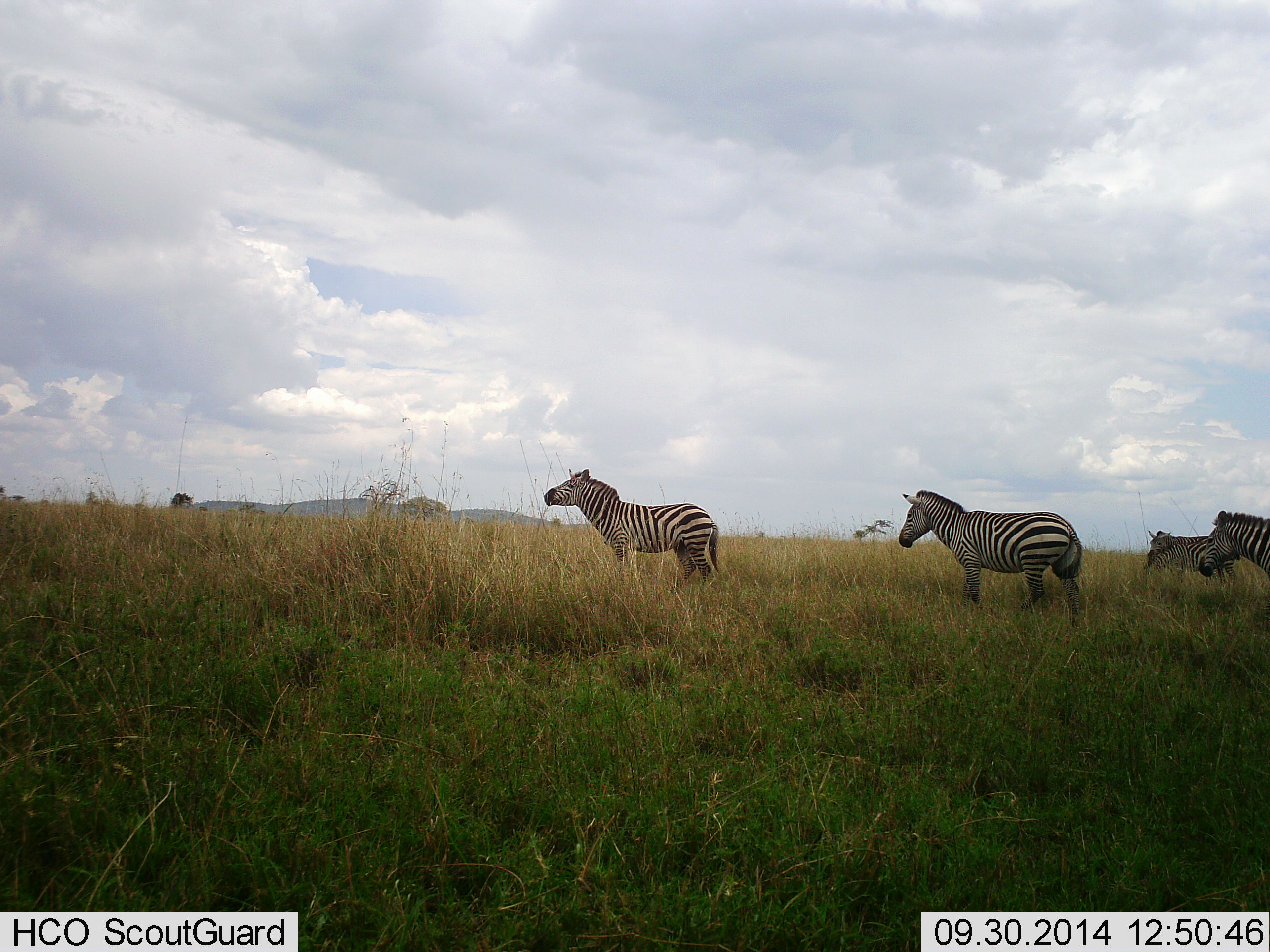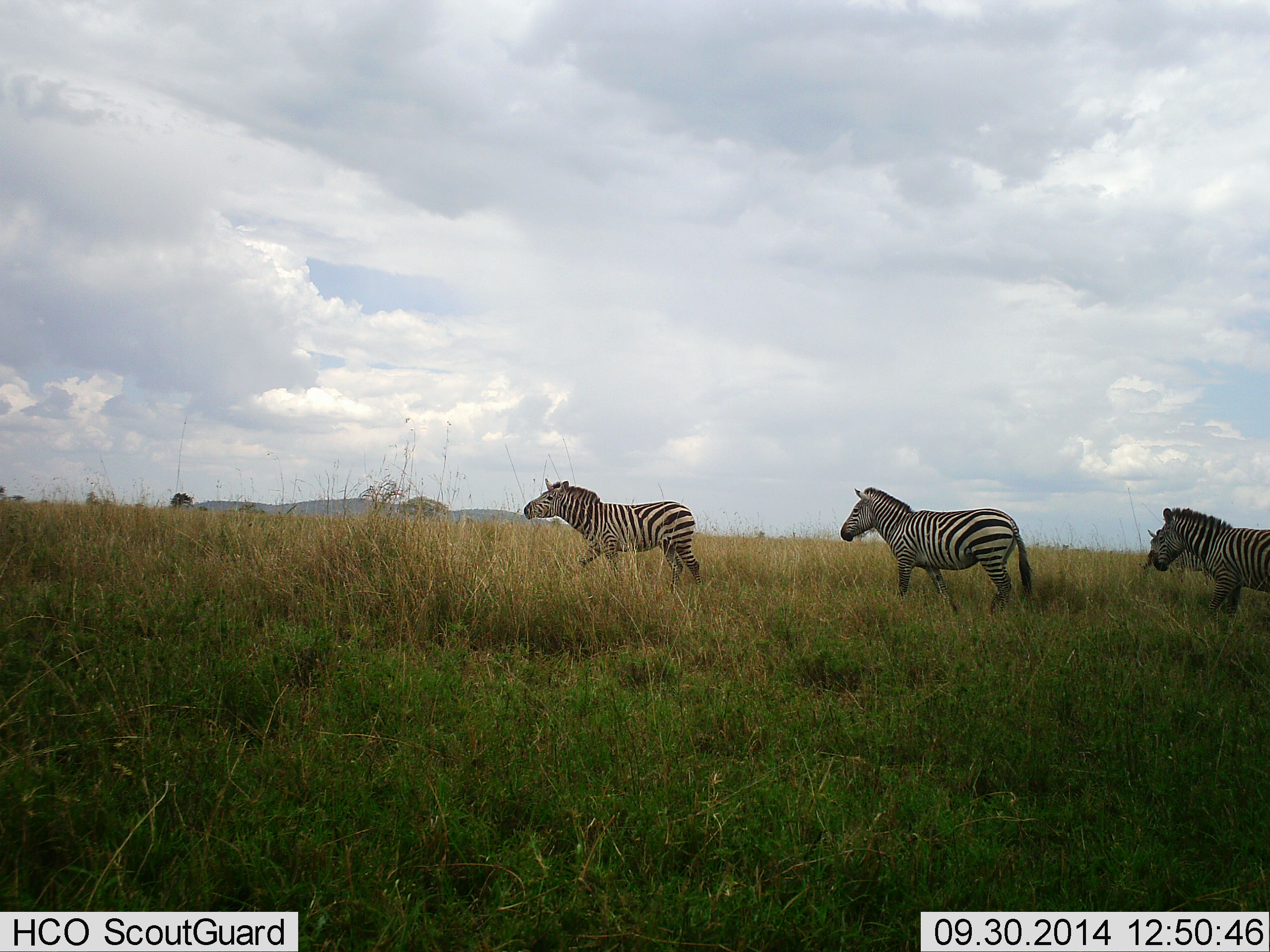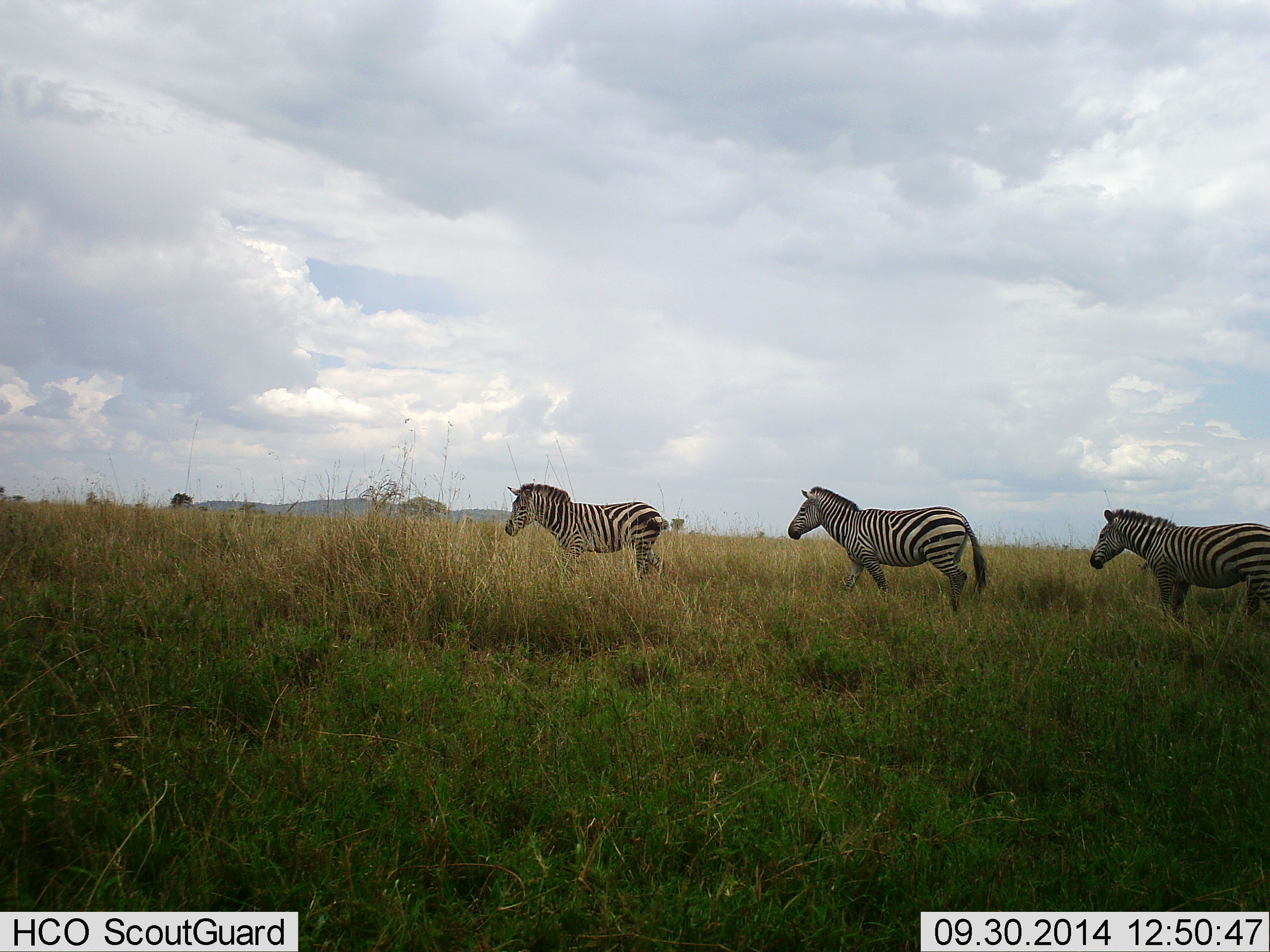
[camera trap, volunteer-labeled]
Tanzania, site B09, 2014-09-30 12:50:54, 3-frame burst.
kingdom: Animalia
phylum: Chordata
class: Mammalia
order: Perissodactyla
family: Equidae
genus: Equus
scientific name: Equus quagga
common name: plains zebra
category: zebra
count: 3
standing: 20%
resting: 0%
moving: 100%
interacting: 0%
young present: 0%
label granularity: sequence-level